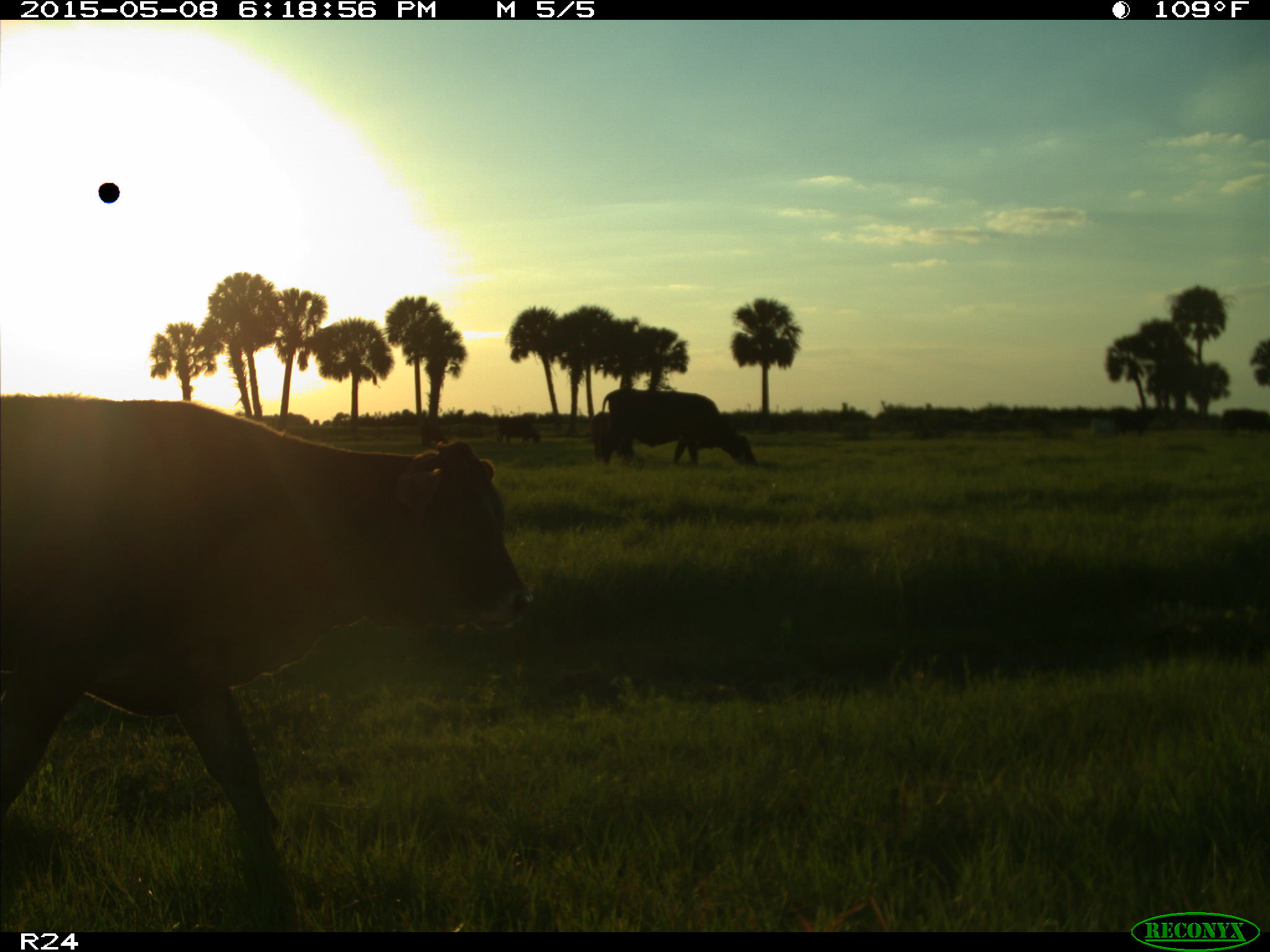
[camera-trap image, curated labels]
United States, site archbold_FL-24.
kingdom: Animalia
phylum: Chordata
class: Mammalia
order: Artiodactyla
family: Bovidae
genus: Bos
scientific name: Bos taurus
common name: domestic cow